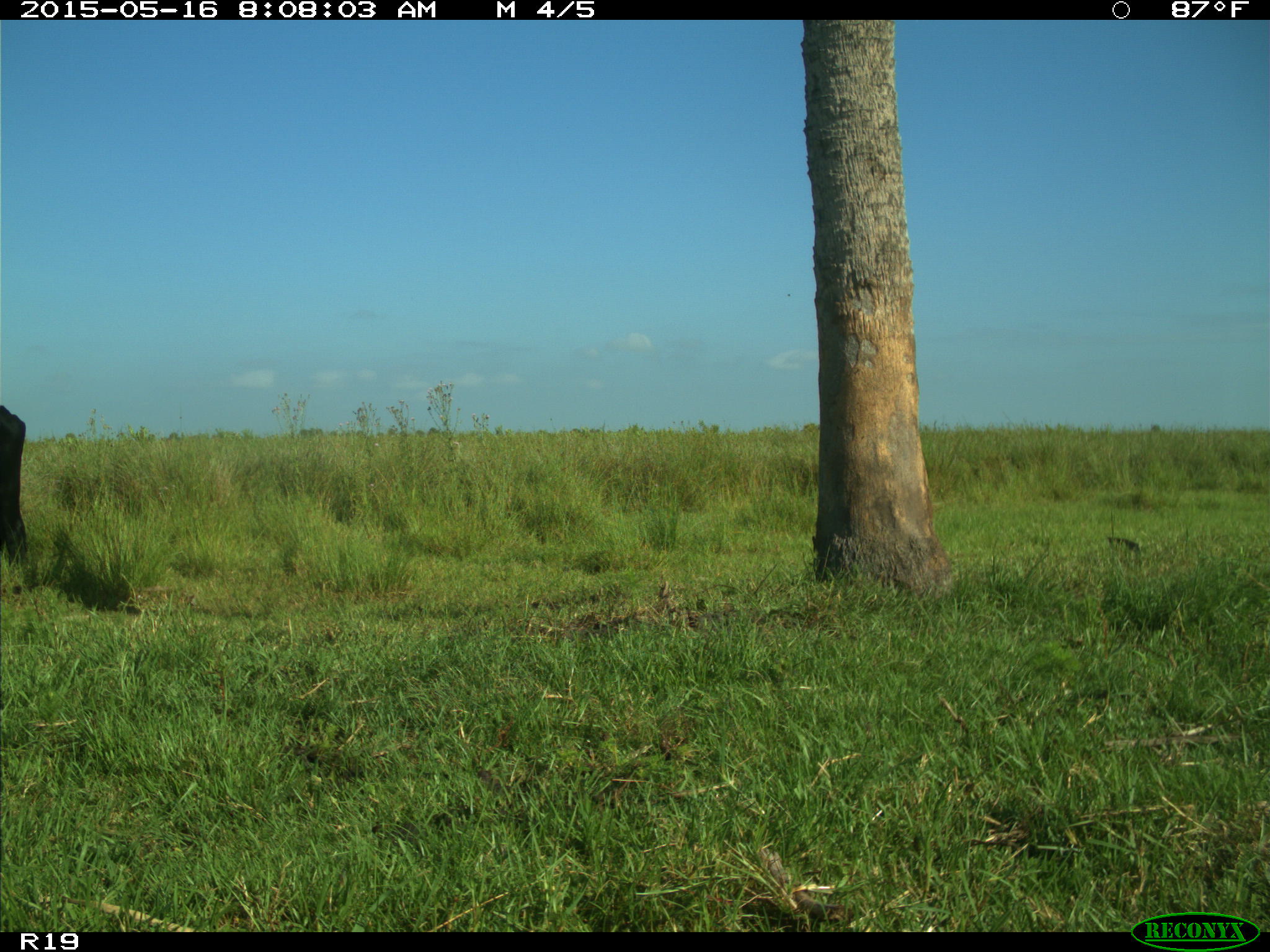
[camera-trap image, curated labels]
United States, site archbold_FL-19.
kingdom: Animalia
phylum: Chordata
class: Mammalia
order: Artiodactyla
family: Bovidae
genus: Bos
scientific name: Bos taurus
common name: domestic cow